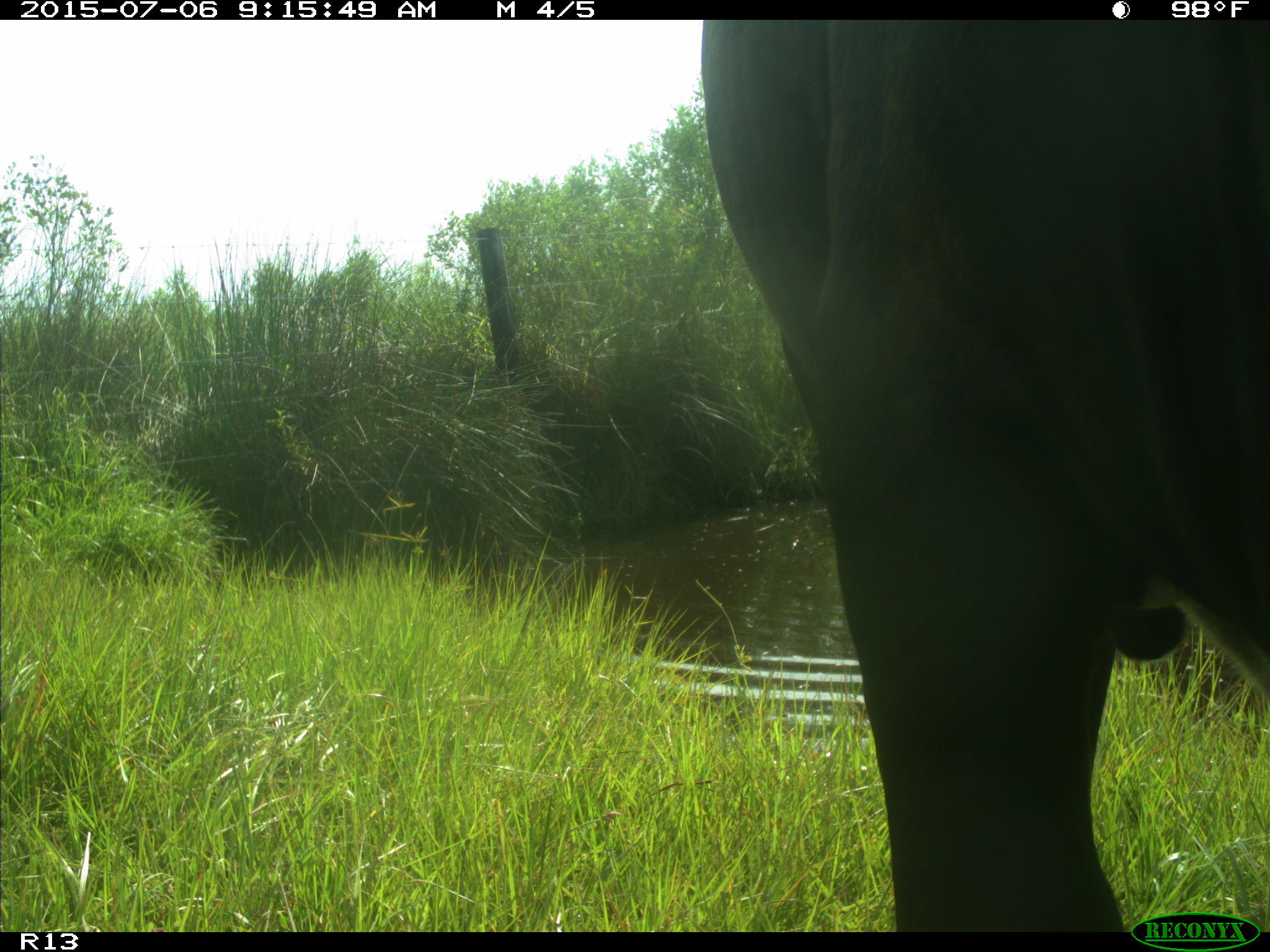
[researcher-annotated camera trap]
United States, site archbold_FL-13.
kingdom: Animalia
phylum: Chordata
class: Mammalia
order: Artiodactyla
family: Bovidae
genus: Bos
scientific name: Bos taurus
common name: domestic cow